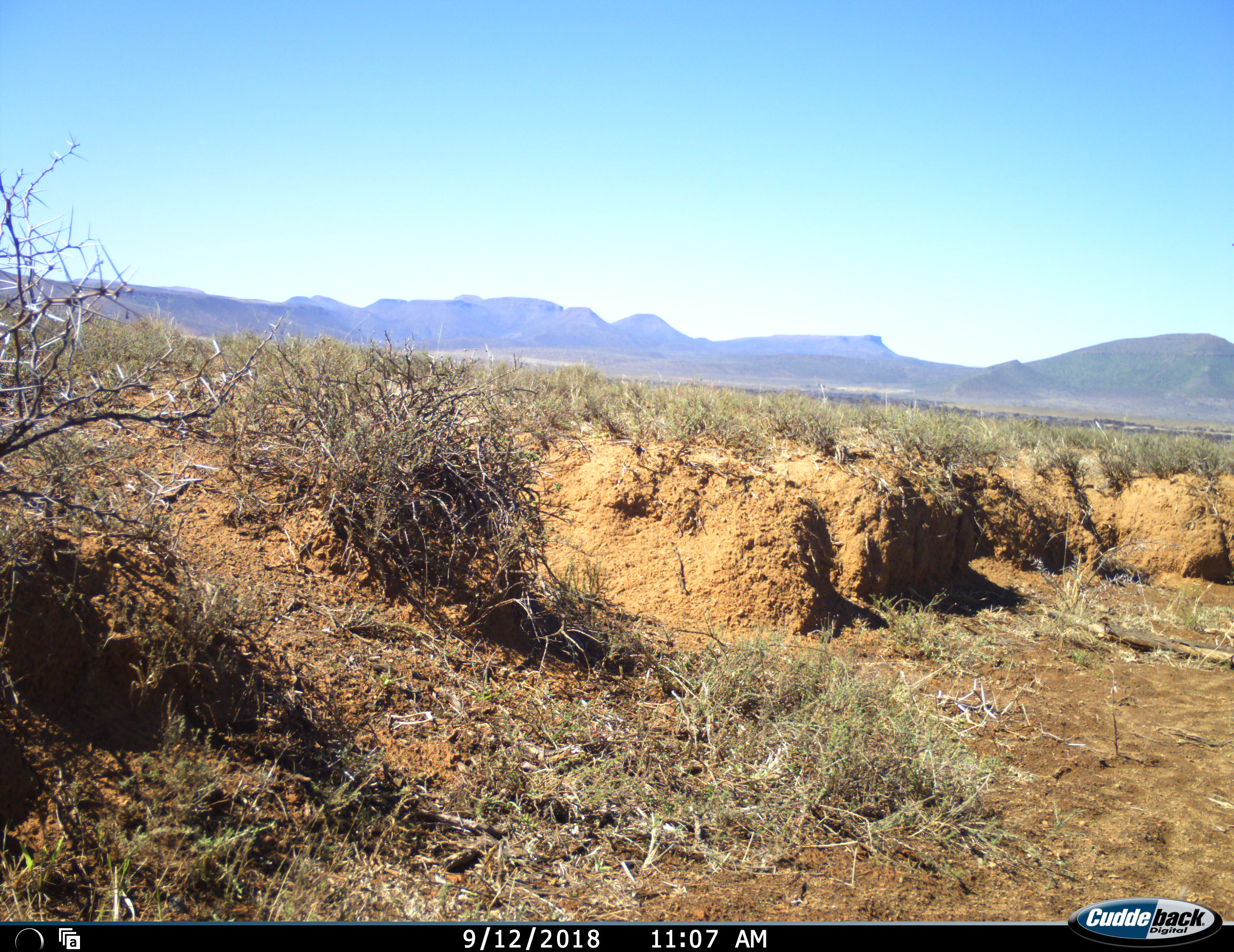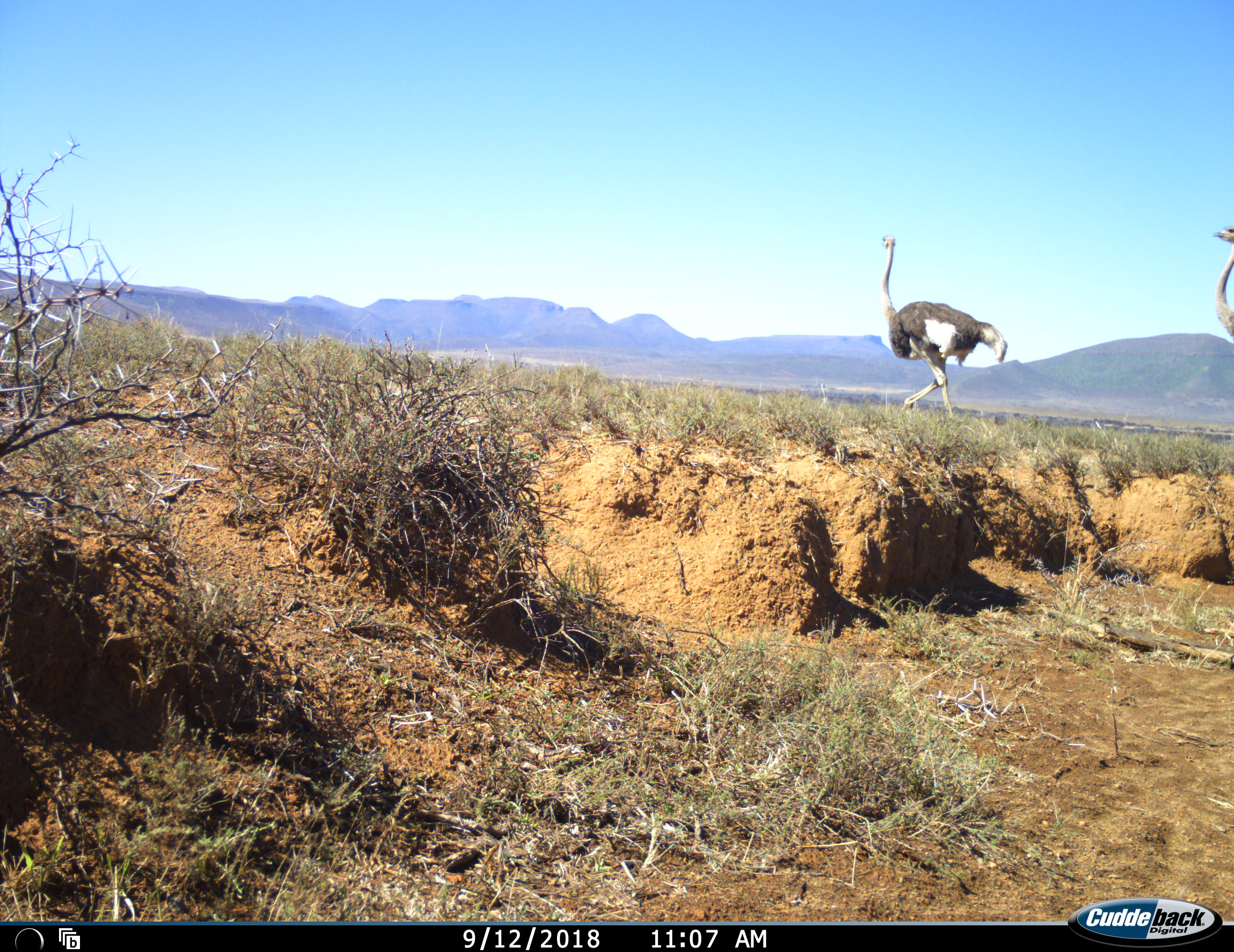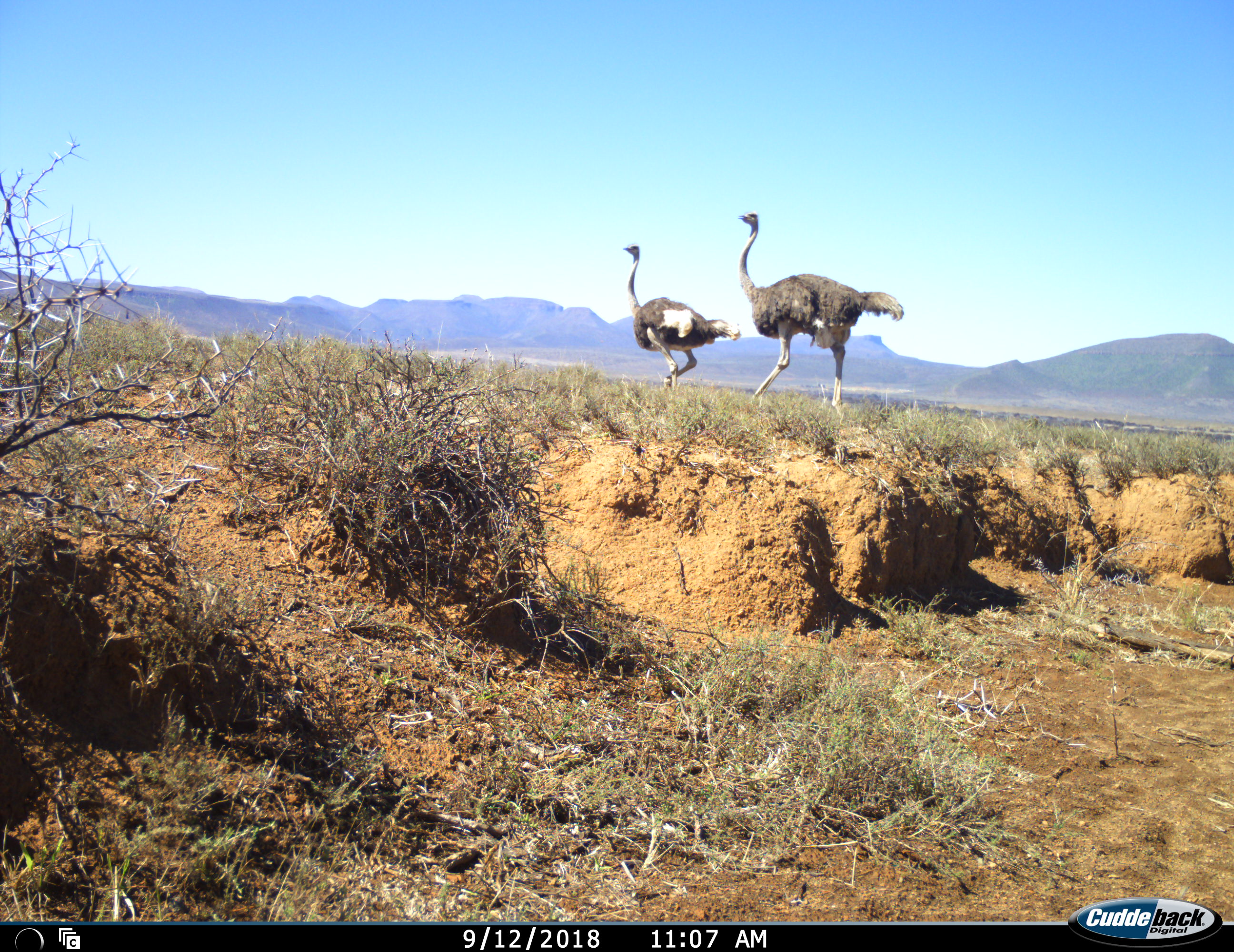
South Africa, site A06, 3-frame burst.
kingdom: Animalia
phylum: Chordata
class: Aves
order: Struthioniformes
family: Struthionidae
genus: Struthio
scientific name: Struthio camelus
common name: ostrich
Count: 2.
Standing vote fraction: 0%.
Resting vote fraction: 0%.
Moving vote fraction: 100%.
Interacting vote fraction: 0%.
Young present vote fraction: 0%.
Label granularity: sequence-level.